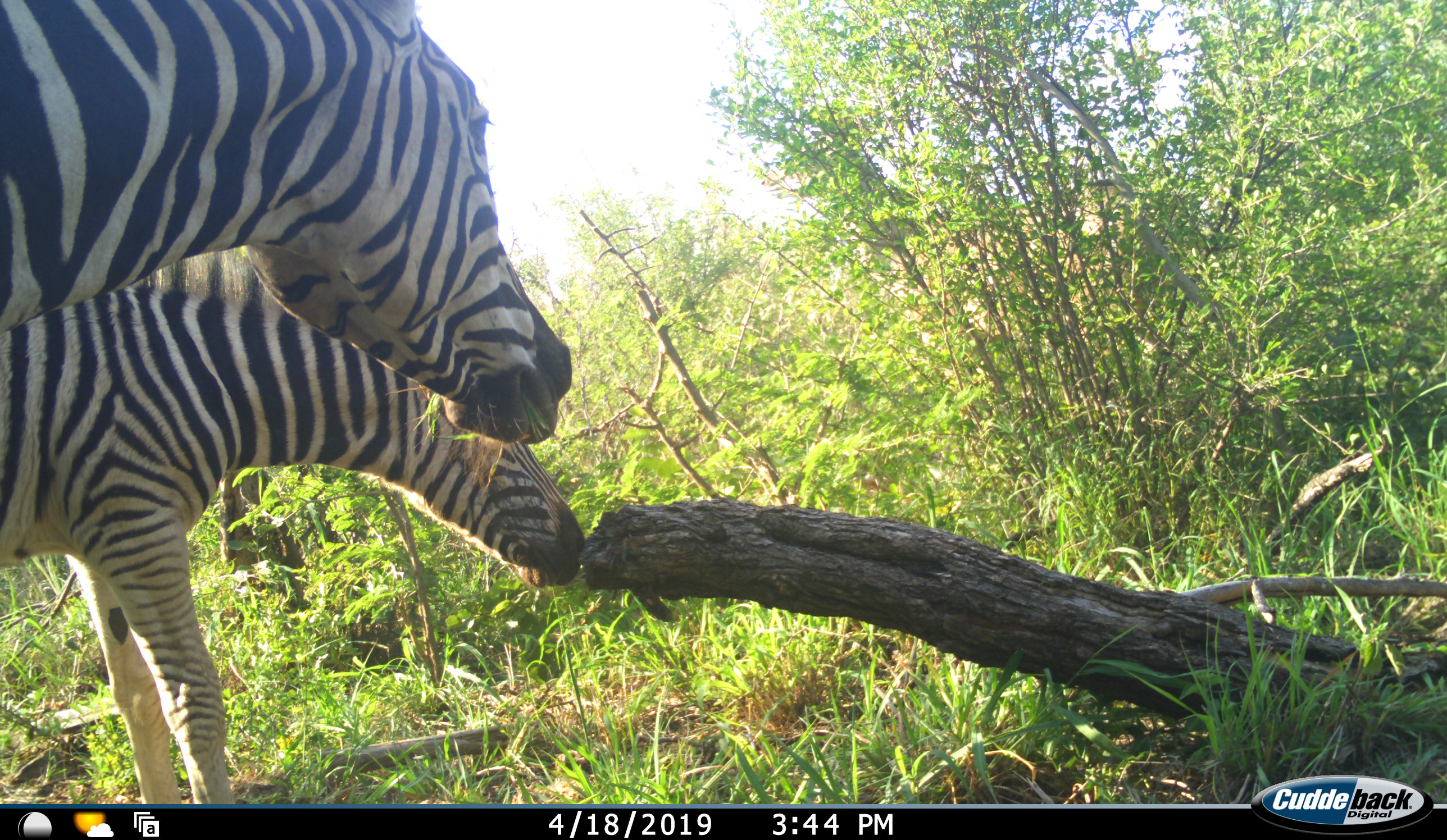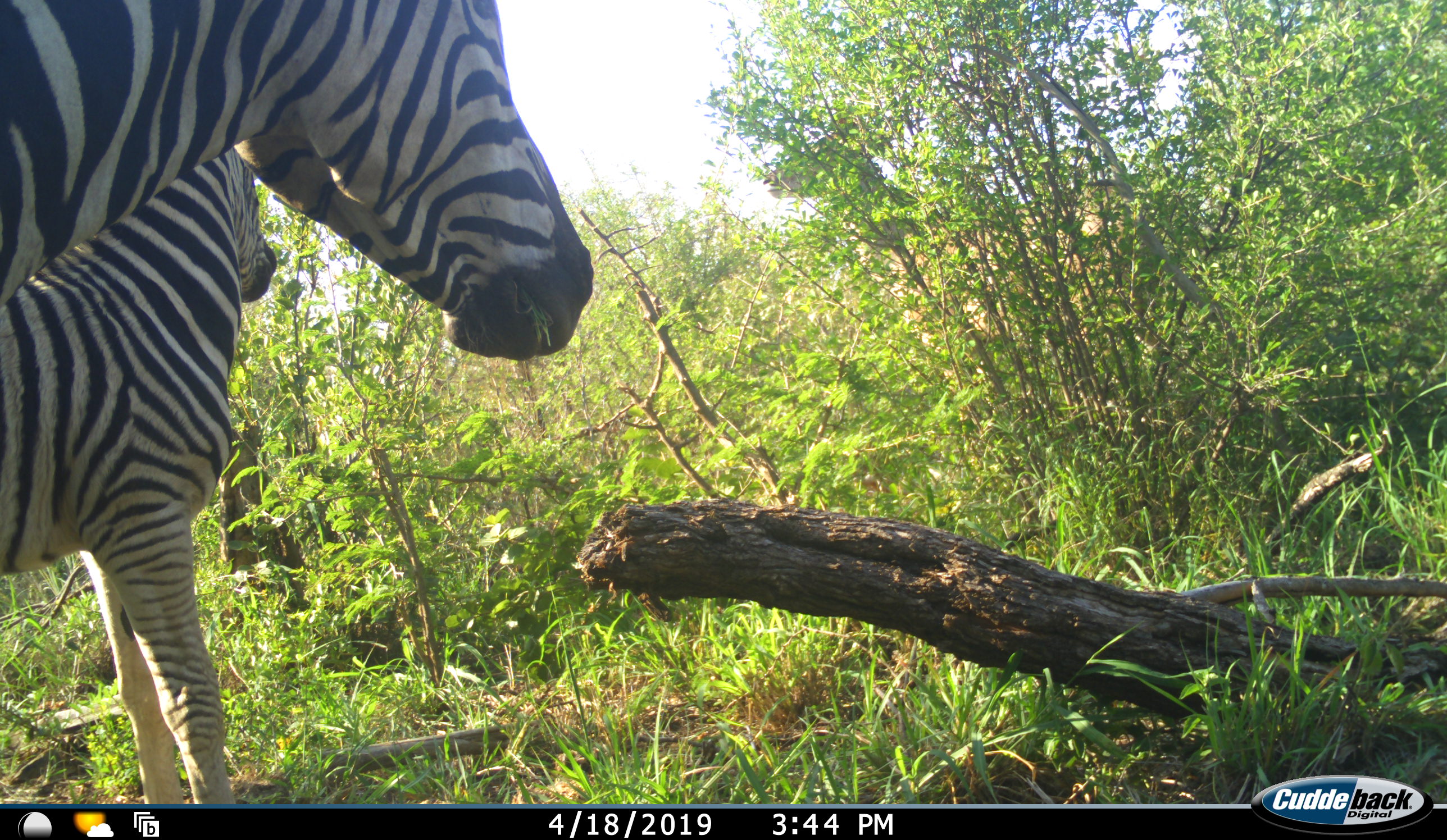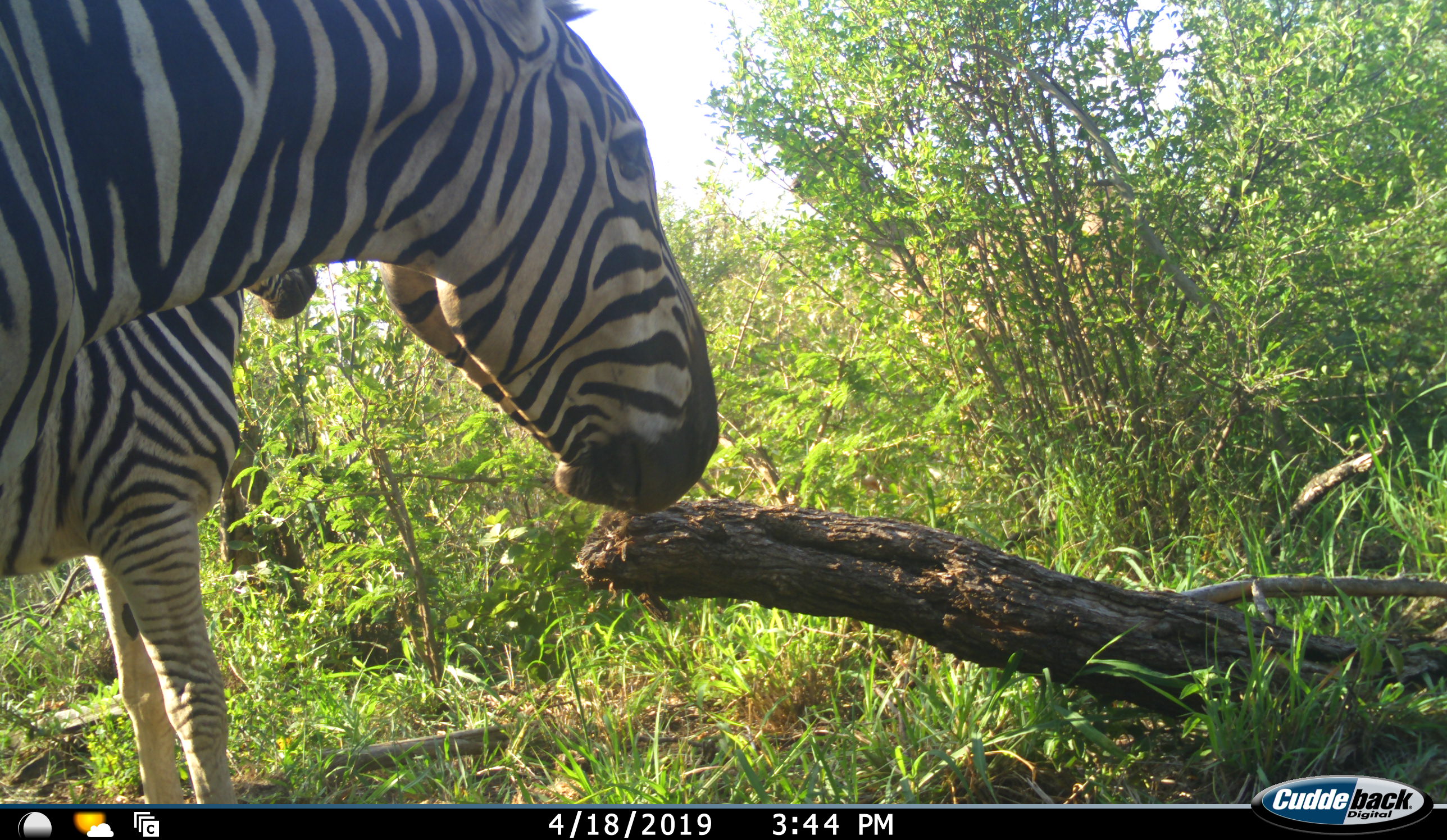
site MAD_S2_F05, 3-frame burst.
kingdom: Animalia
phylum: Chordata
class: Mammalia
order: Perissodactyla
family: Equidae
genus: Equus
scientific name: Equus quagga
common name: plains zebra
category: zebraplains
Zebraplains (plains zebra) (Equus quagga), count 2. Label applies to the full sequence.